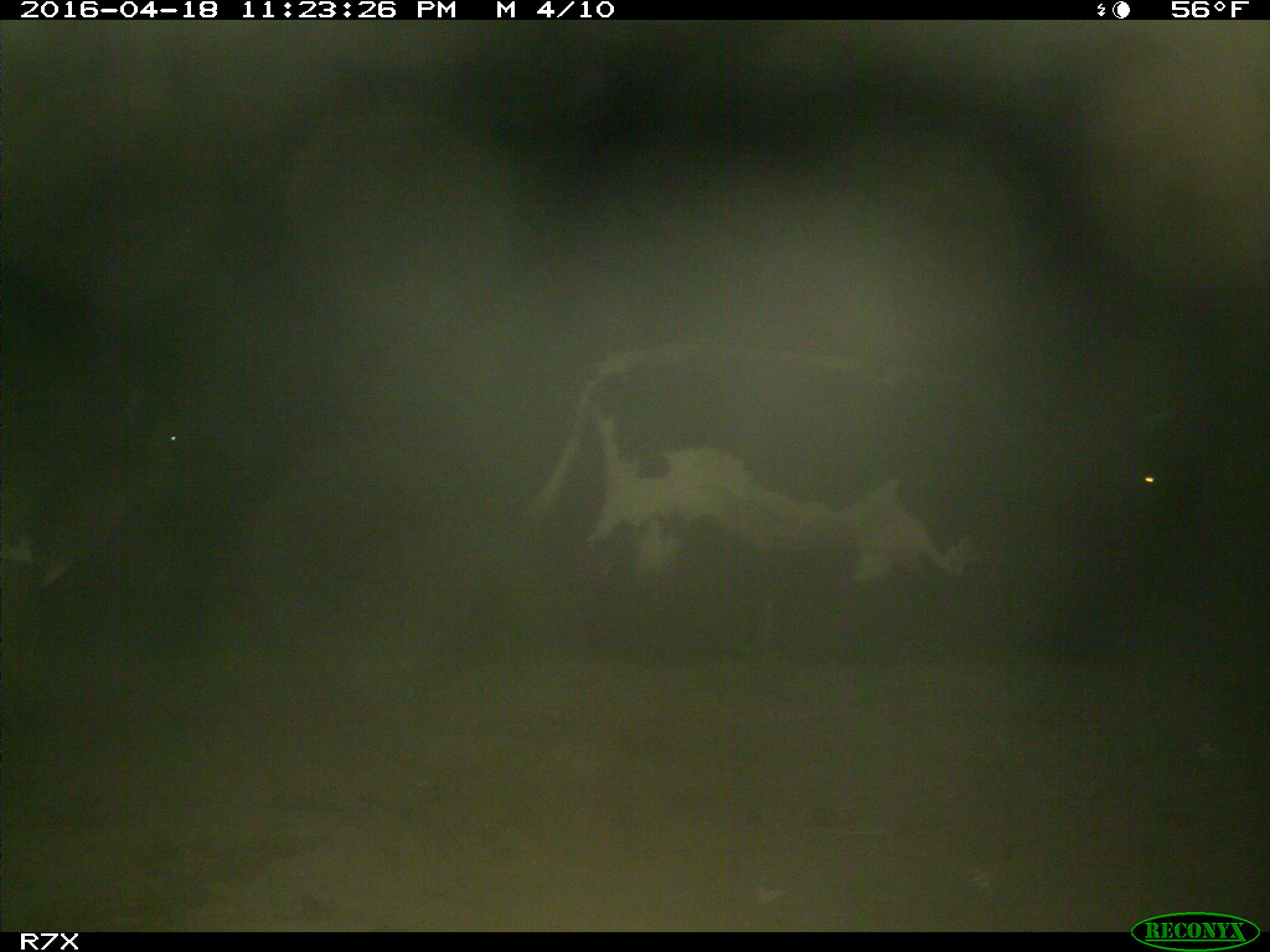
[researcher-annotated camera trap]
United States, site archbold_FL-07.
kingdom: Animalia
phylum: Chordata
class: Mammalia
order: Artiodactyla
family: Bovidae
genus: Bos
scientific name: Bos taurus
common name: domestic cow